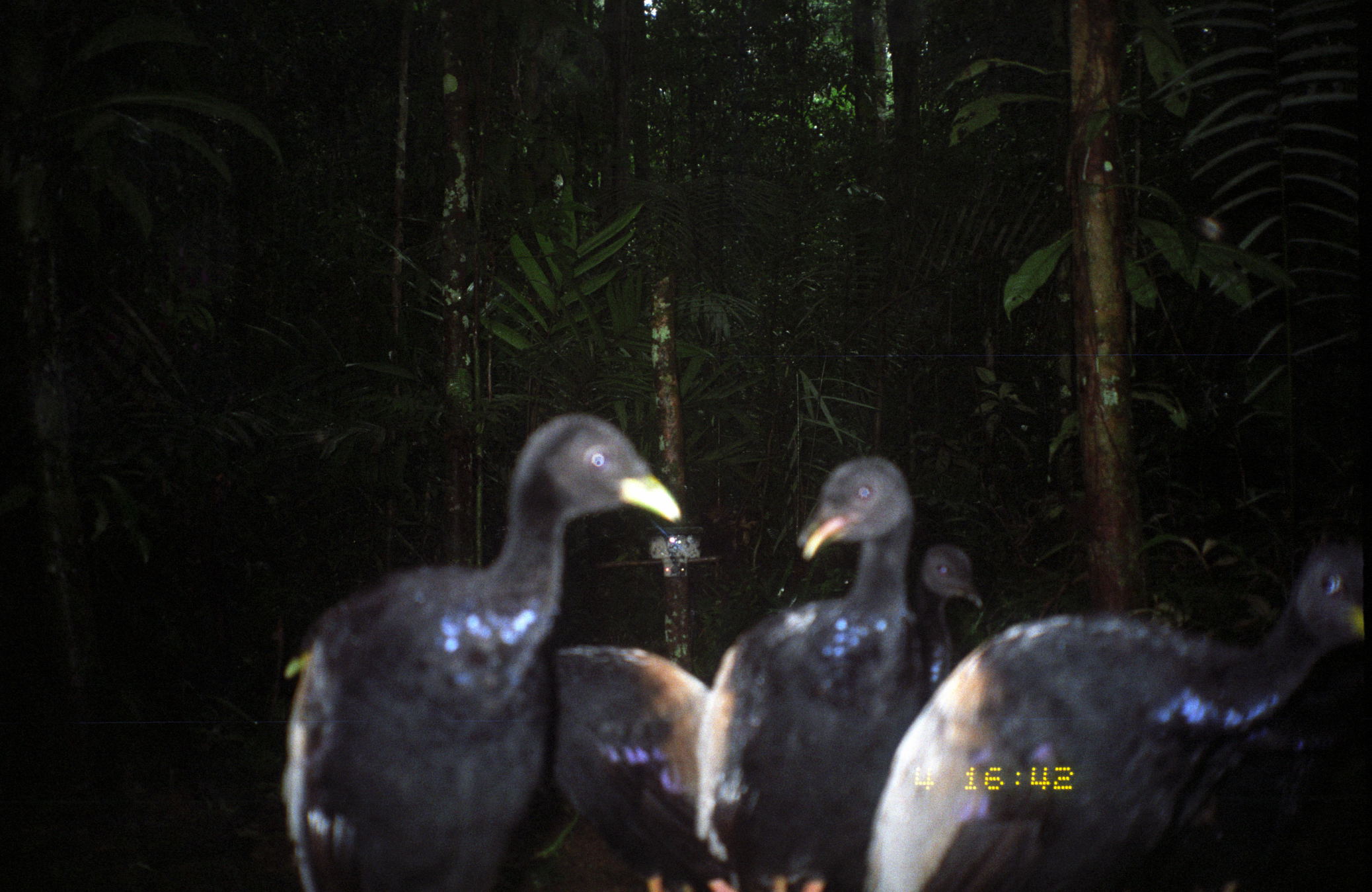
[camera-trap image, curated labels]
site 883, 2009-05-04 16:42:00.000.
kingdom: Animalia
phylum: Chordata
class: Aves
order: Gruiformes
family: Psophiidae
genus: Psophia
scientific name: Psophia crepitans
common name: gray-winged trumpeter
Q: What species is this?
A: Psophia crepitans (gray-winged trumpeter).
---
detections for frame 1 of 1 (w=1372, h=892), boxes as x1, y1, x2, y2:
psophia crepitans: 278, 405, 687, 891; 853, 529, 1372, 892; 278, 625, 709, 892; 691, 450, 929, 892; 907, 540, 988, 691